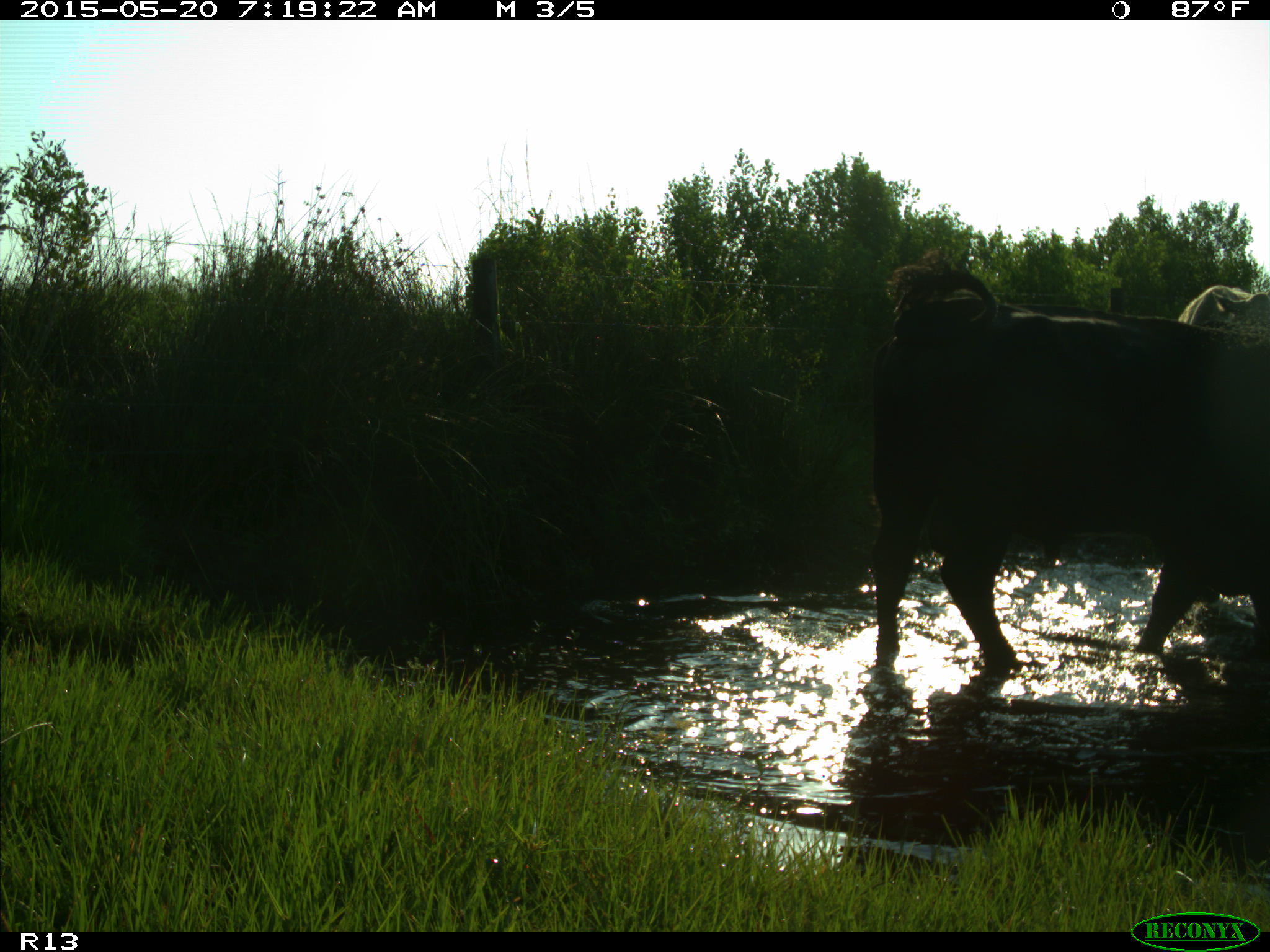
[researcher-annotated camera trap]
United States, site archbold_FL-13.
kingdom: Animalia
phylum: Chordata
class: Mammalia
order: Artiodactyla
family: Bovidae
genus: Bos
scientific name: Bos taurus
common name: domestic cow